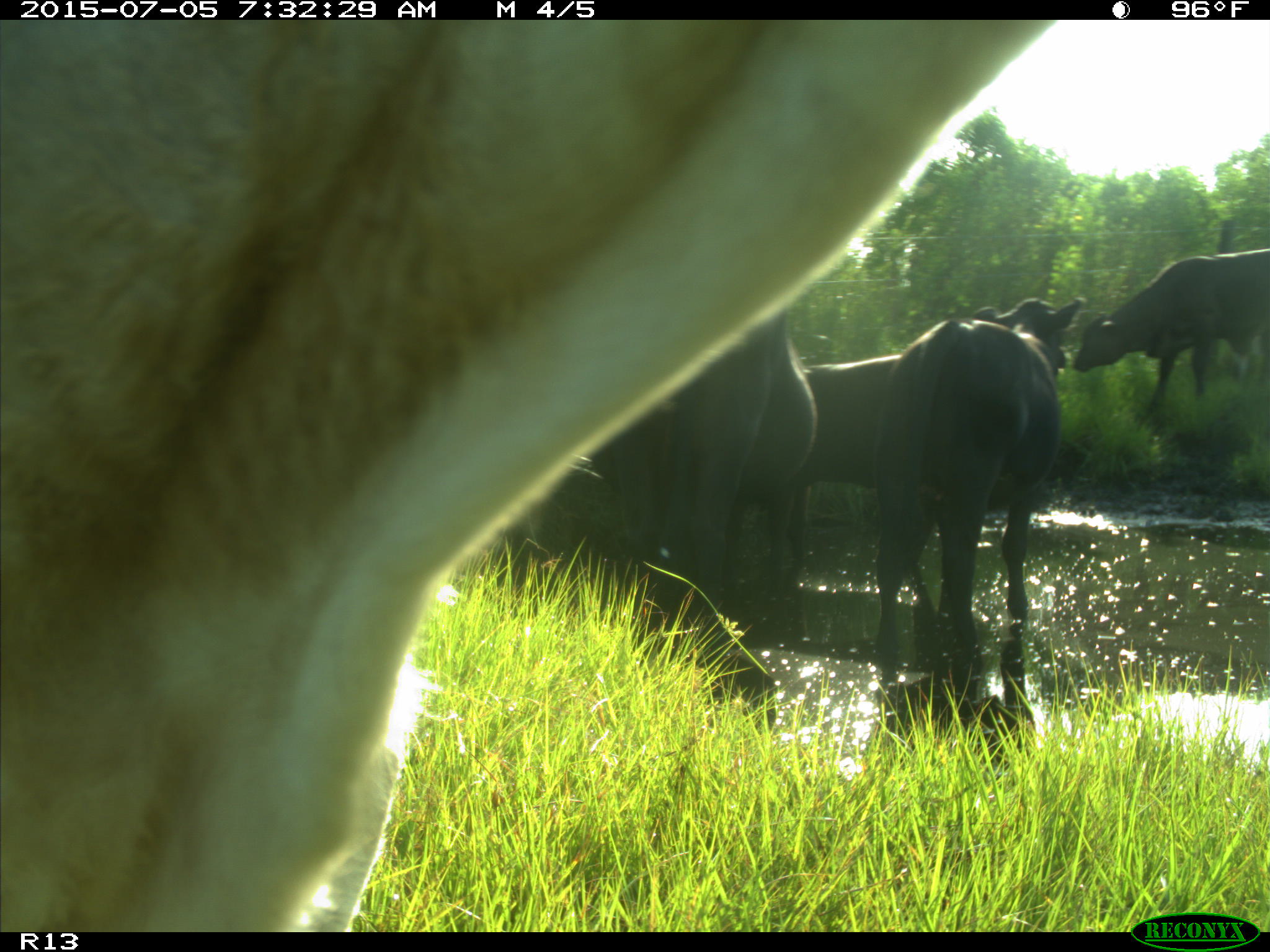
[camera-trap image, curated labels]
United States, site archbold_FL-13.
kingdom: Animalia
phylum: Chordata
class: Mammalia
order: Artiodactyla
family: Bovidae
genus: Bos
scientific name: Bos taurus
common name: domestic cow